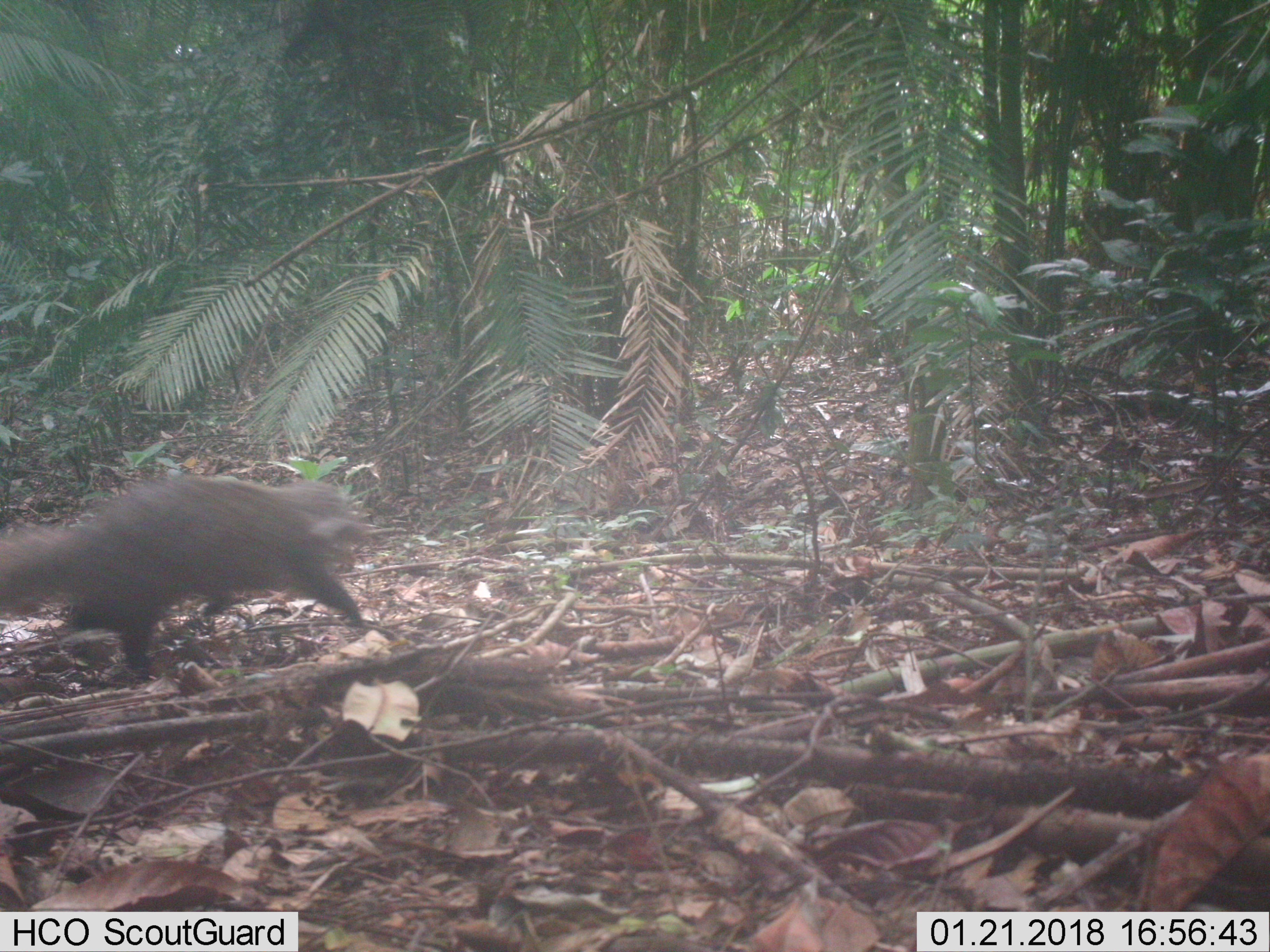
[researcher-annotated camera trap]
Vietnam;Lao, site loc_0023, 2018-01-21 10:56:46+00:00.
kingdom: Animalia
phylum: Chordata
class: Mammalia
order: Carnivora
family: Herpestidae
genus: Urva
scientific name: Urva urva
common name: crab-eating mongoose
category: crab eating mongoose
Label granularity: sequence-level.